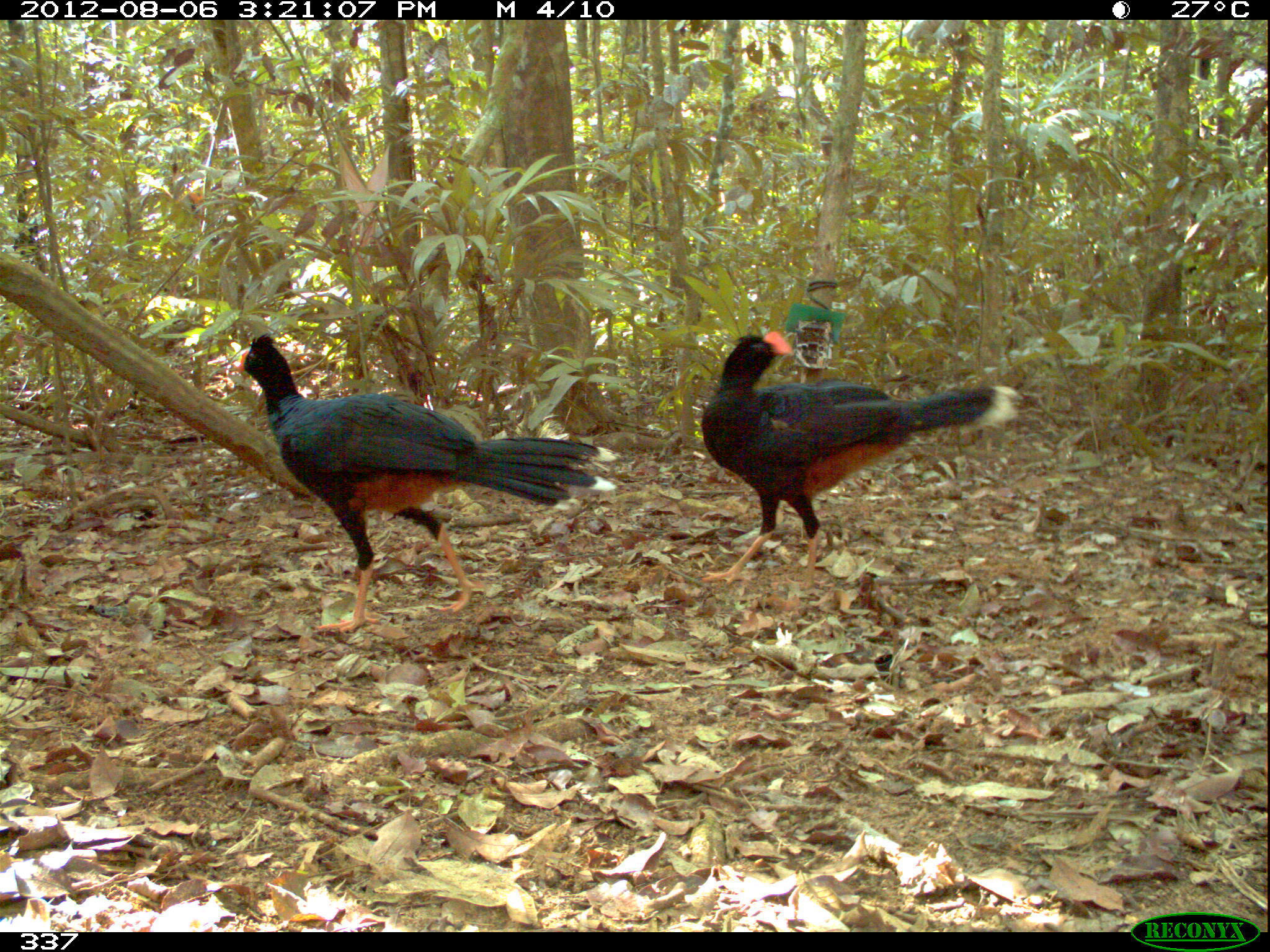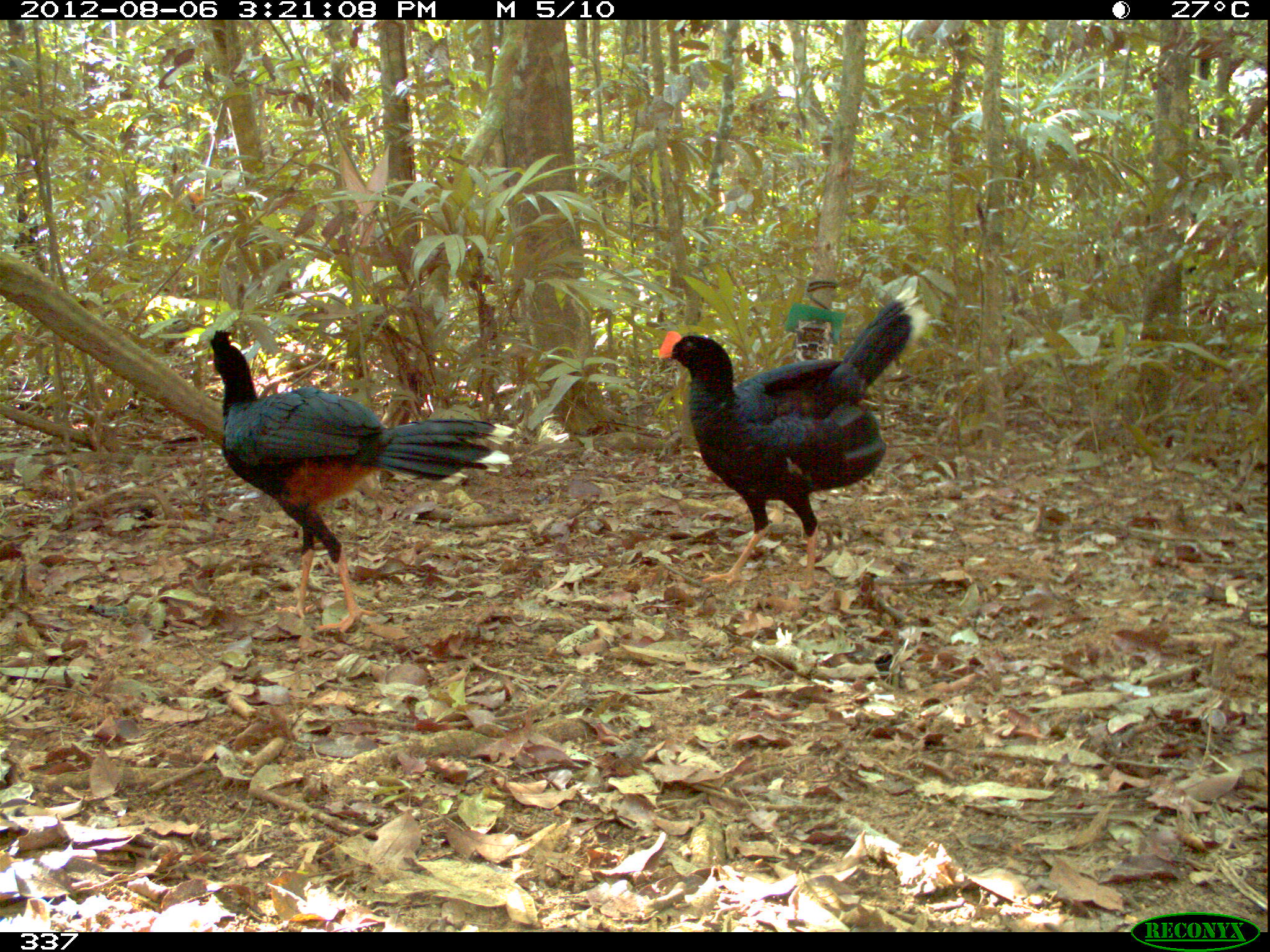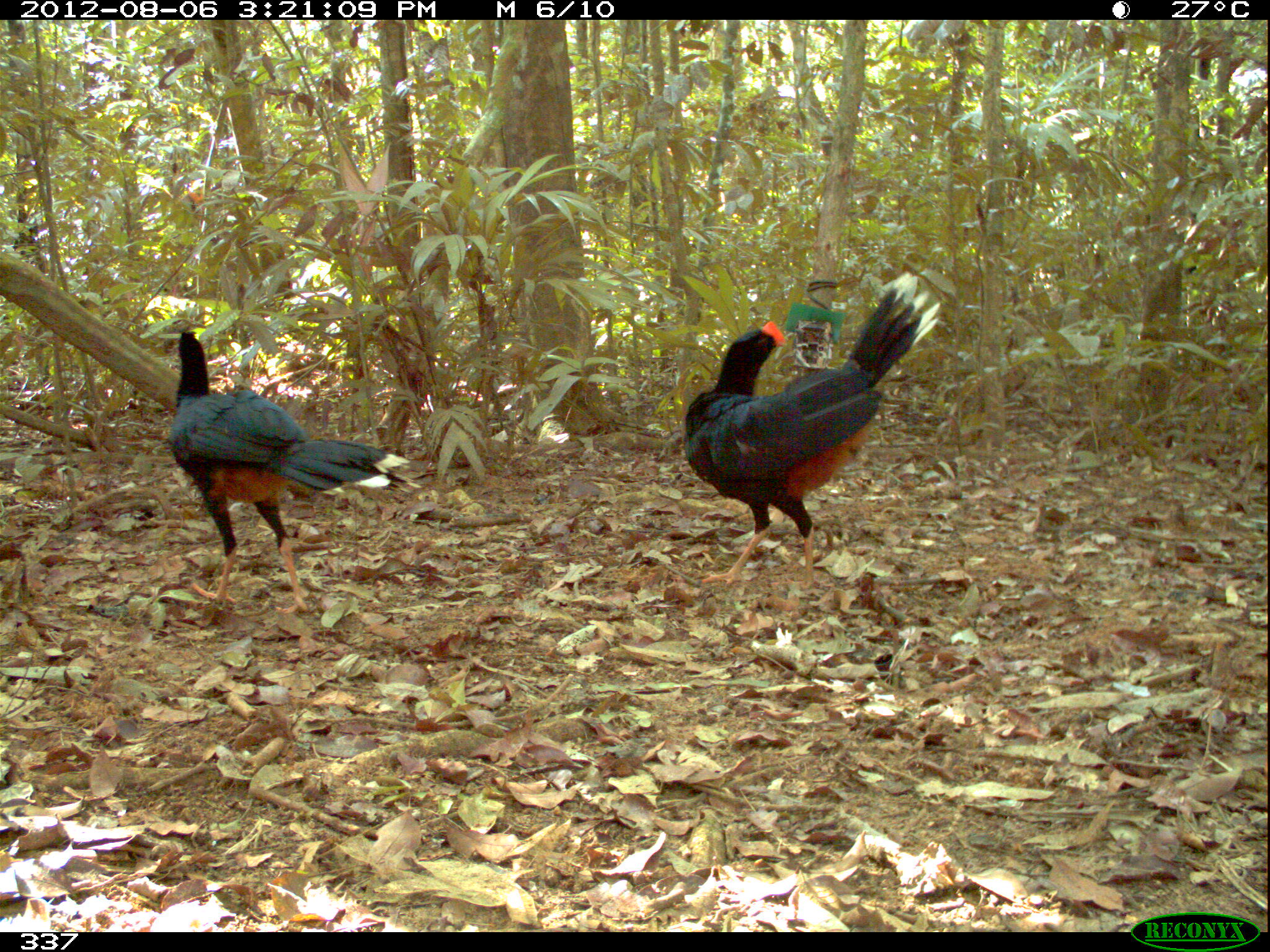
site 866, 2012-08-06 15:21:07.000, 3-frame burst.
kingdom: Animalia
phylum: Chordata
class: Aves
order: Galliformes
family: Cracidae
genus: Mitu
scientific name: Mitu tuberosum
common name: razor-billed curassow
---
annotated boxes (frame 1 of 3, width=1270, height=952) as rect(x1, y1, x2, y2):
mitu tuberosum: rect(232, 333, 599, 637); rect(698, 331, 1018, 588)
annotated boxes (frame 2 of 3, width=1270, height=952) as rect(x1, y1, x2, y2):
mitu tuberosum: rect(205, 328, 518, 633); rect(655, 286, 928, 588)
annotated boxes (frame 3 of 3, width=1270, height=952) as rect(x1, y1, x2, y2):
mitu tuberosum: rect(678, 271, 943, 584); rect(166, 324, 412, 615)